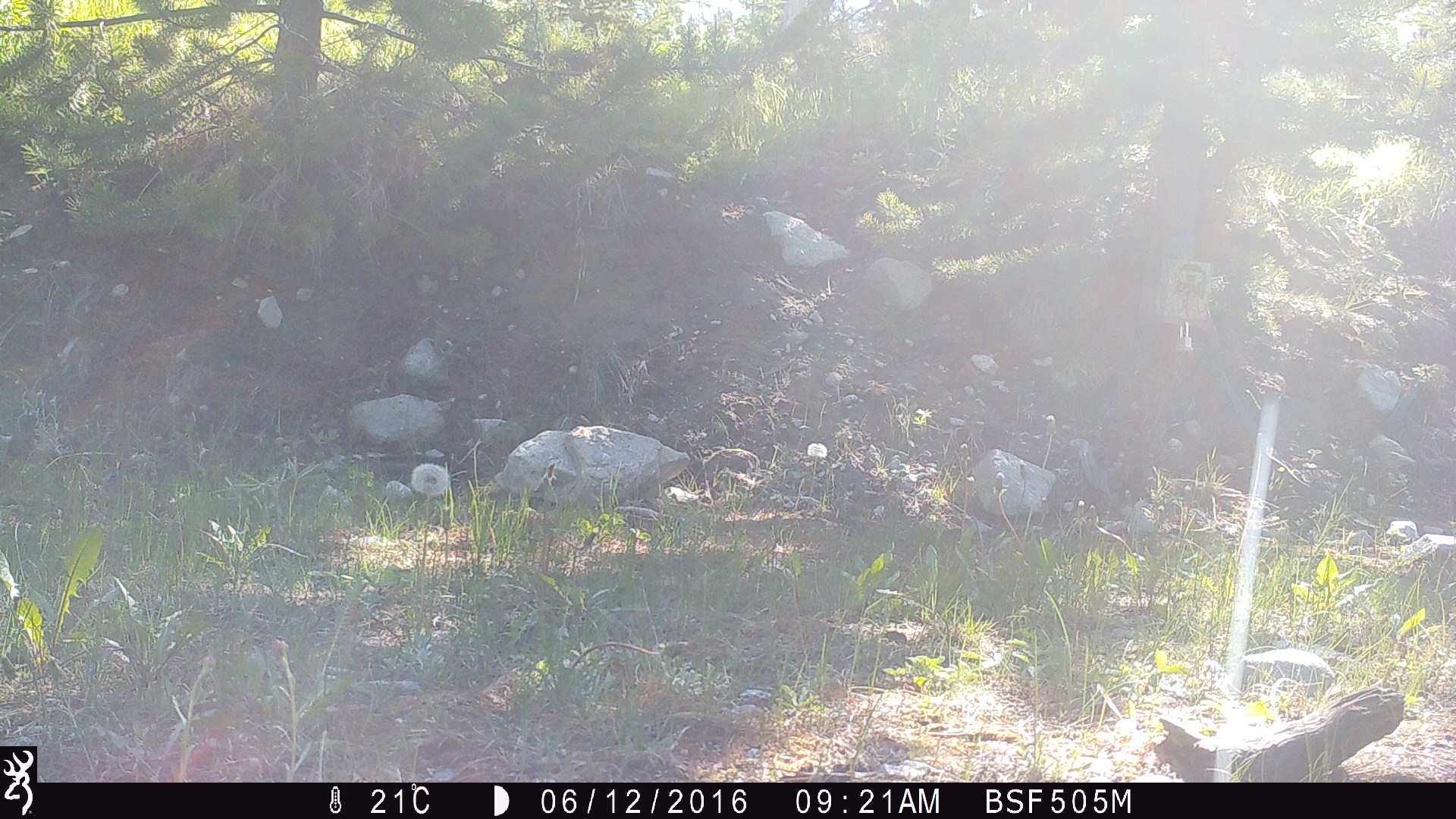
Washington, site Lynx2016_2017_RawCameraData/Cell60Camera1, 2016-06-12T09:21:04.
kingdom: Animalia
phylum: Chordata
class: Mammalia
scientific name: Mammalia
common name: small mammal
Small mammal (Mammalia). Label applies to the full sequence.